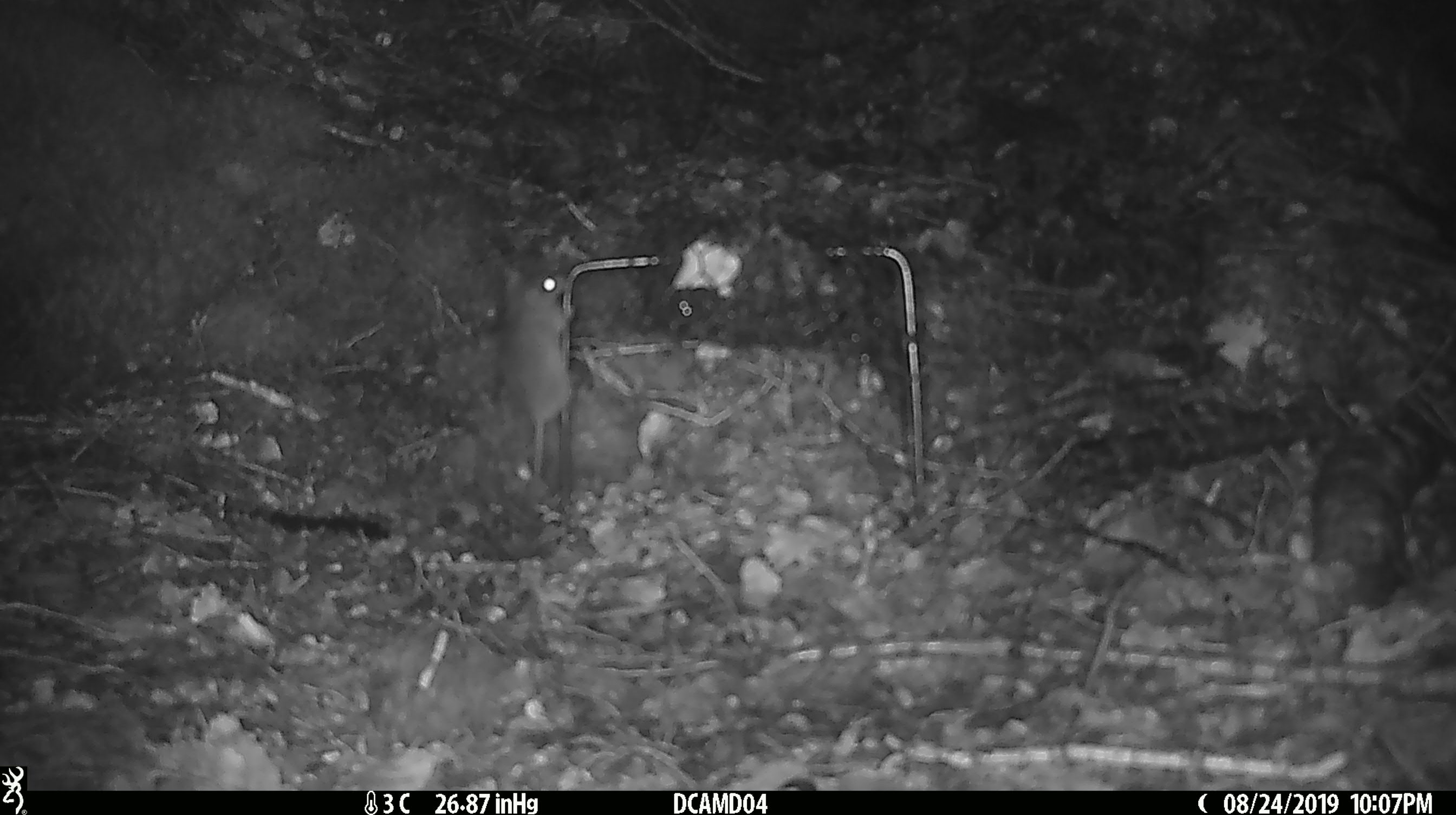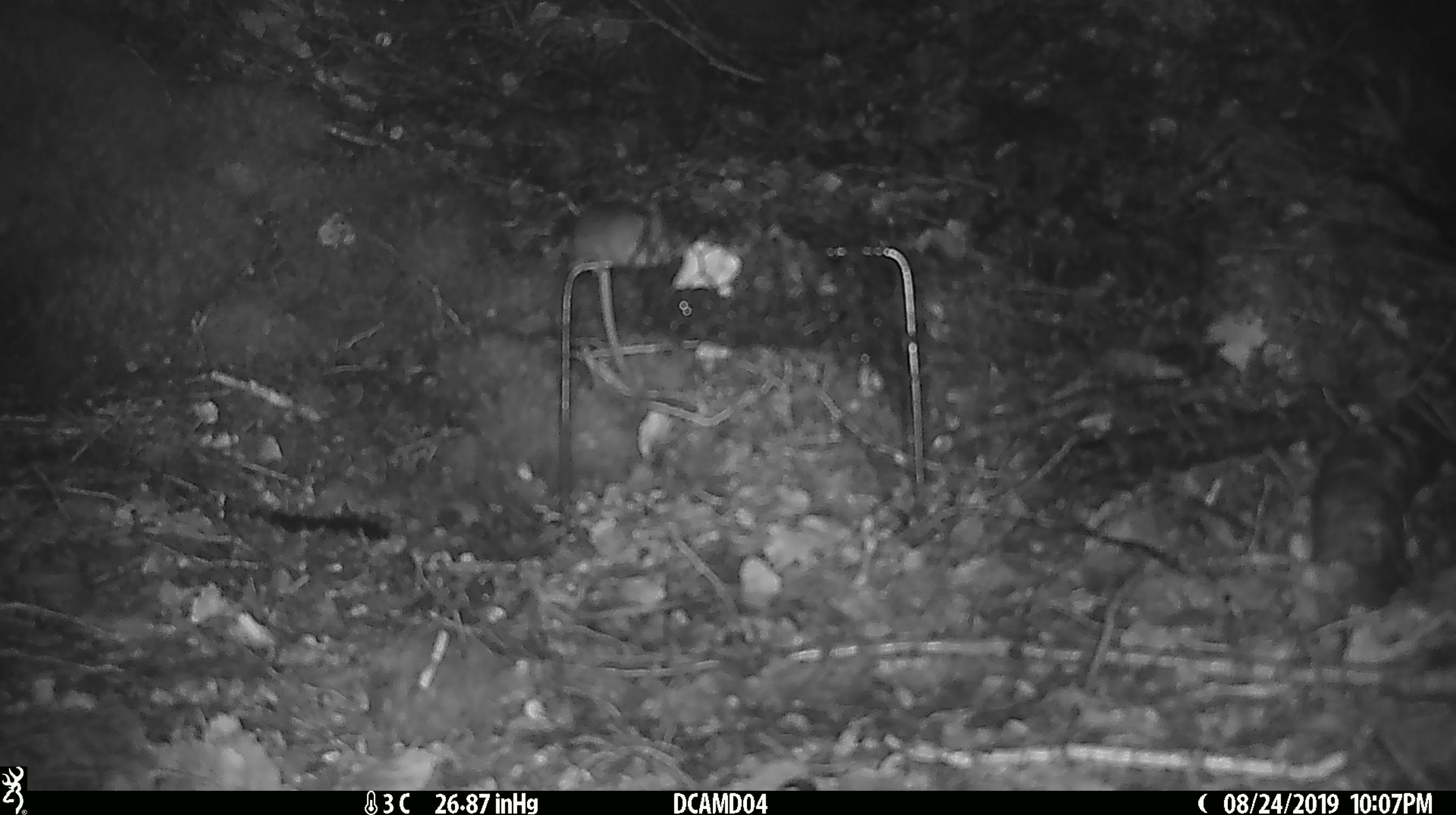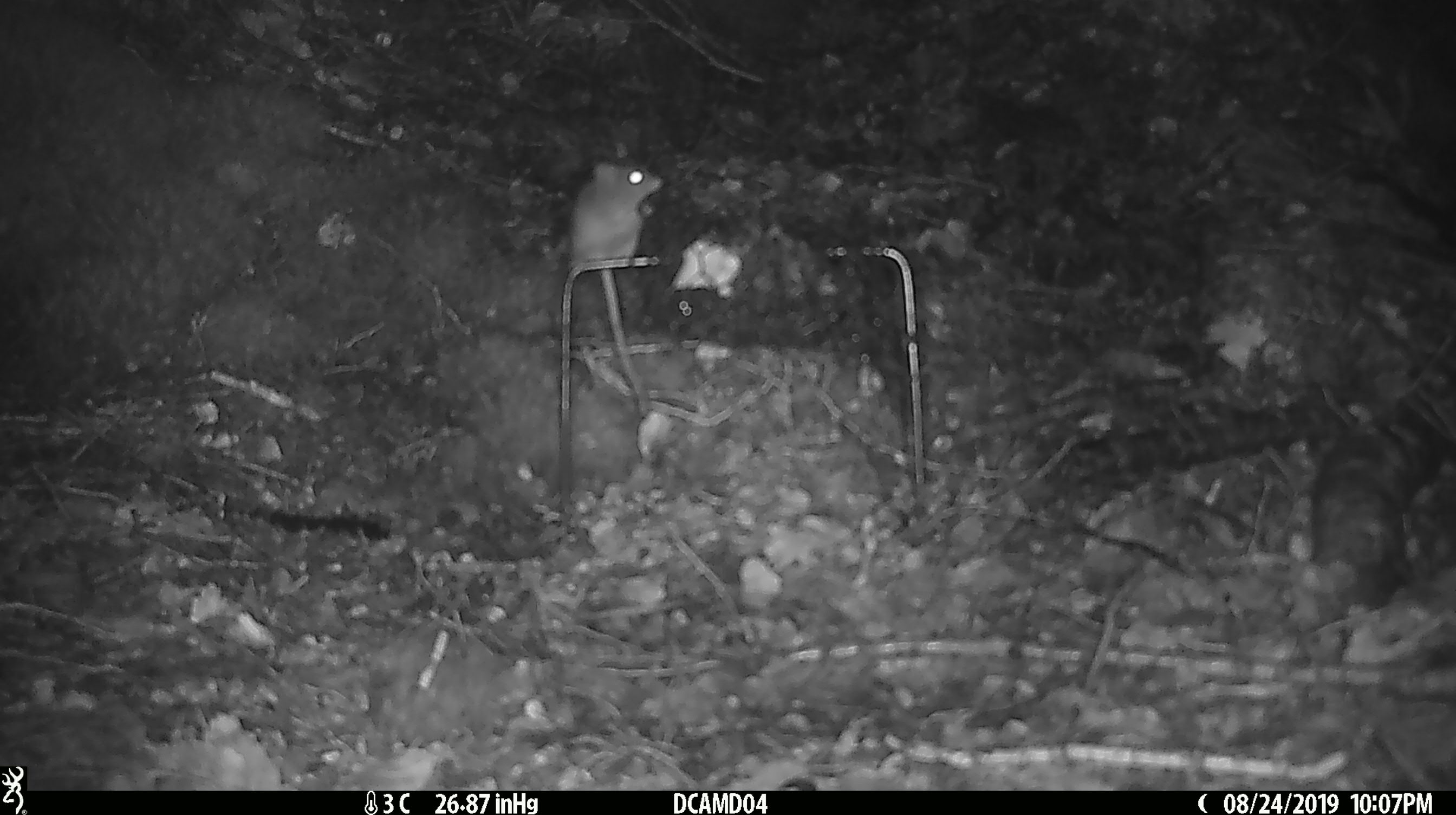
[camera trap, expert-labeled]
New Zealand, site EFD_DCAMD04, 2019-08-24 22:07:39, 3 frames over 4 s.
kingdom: Animalia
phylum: Chordata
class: Mammalia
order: Rodentia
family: Muridae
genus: Mus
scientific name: Mus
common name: mouse